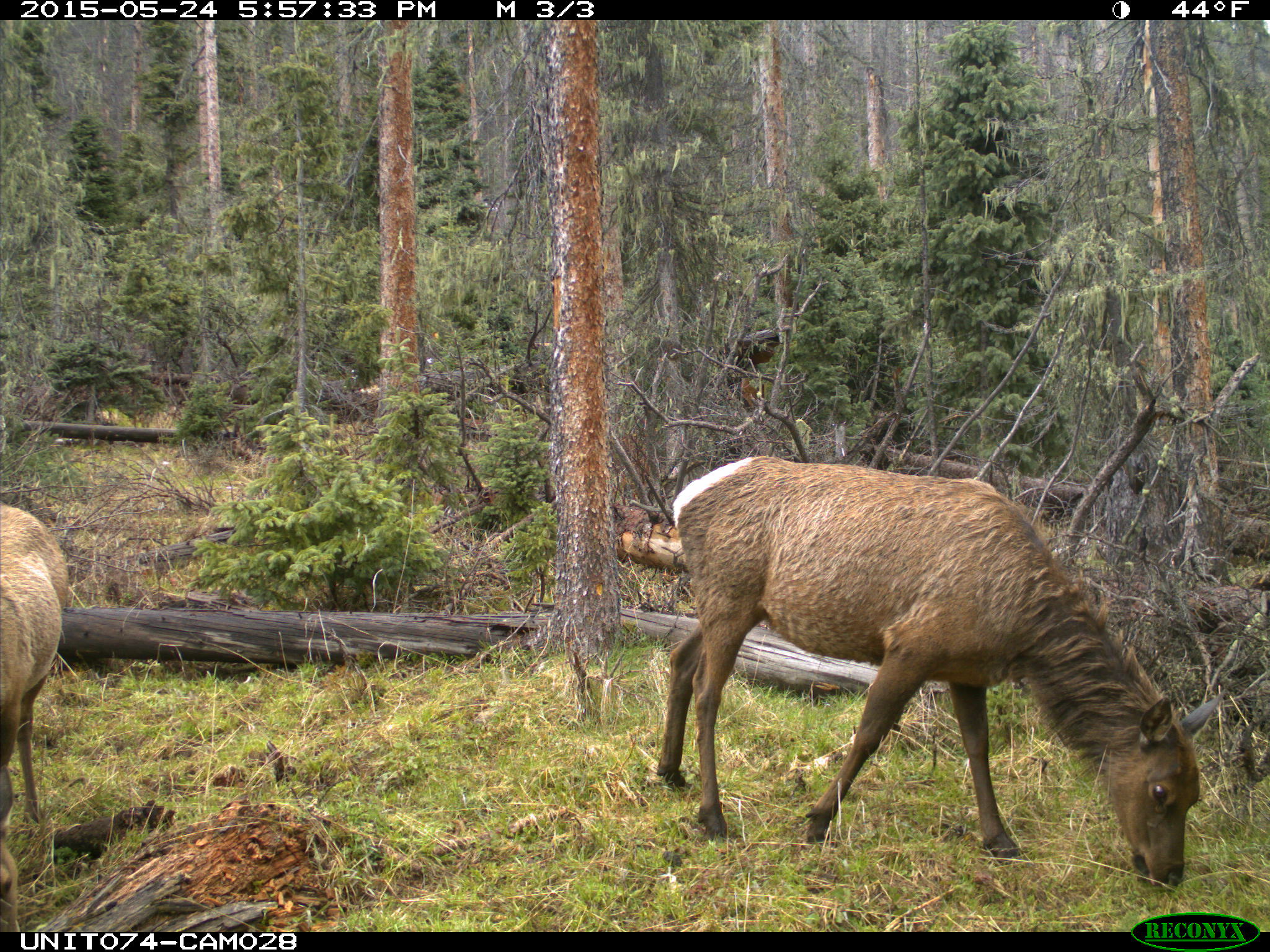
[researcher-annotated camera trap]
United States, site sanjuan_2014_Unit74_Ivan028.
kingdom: Animalia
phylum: Chordata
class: Mammalia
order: Artiodactyla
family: Cervidae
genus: Cervus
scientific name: Cervus elaphus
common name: red deer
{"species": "Cervus elaphus (red deer)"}